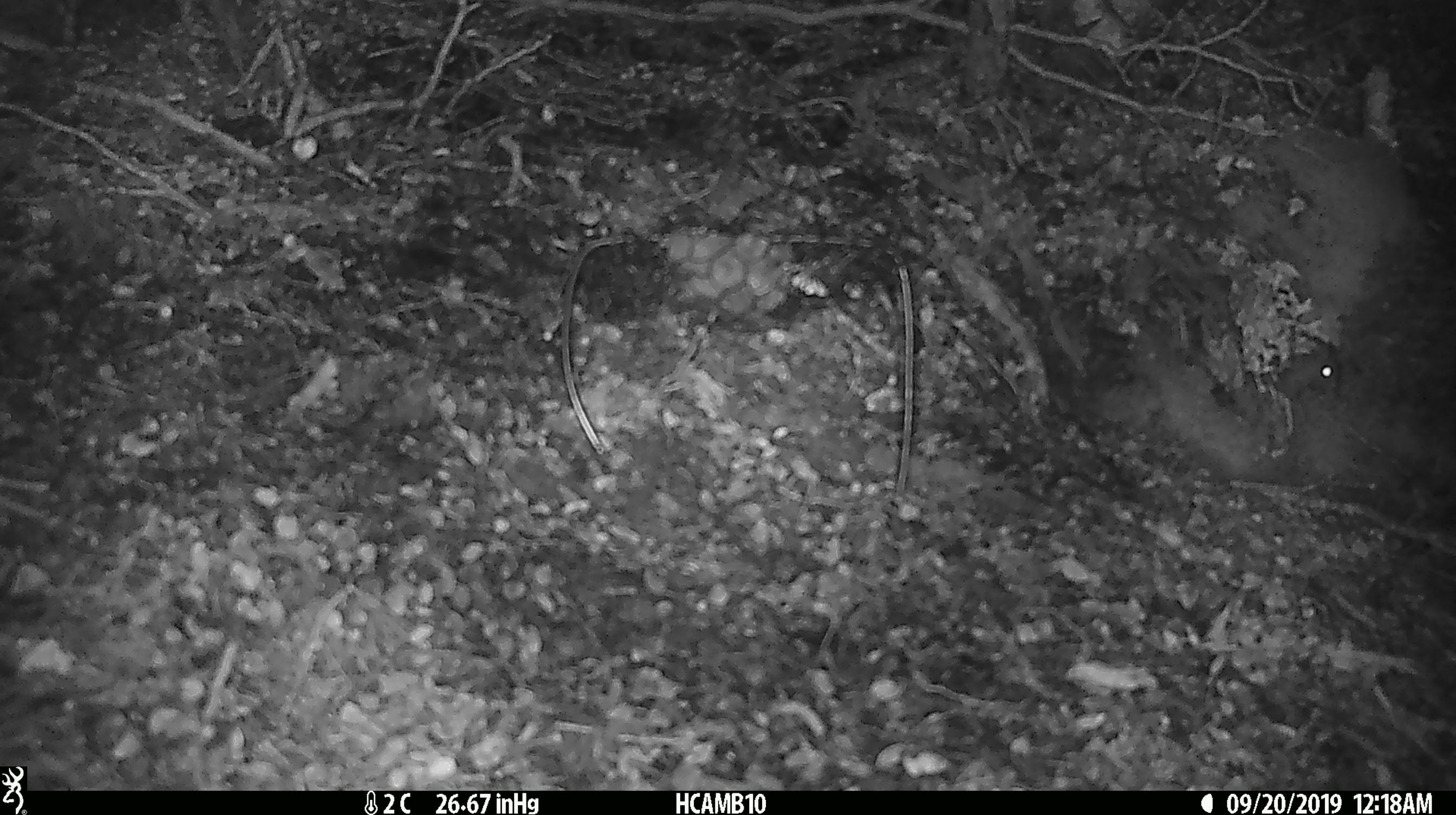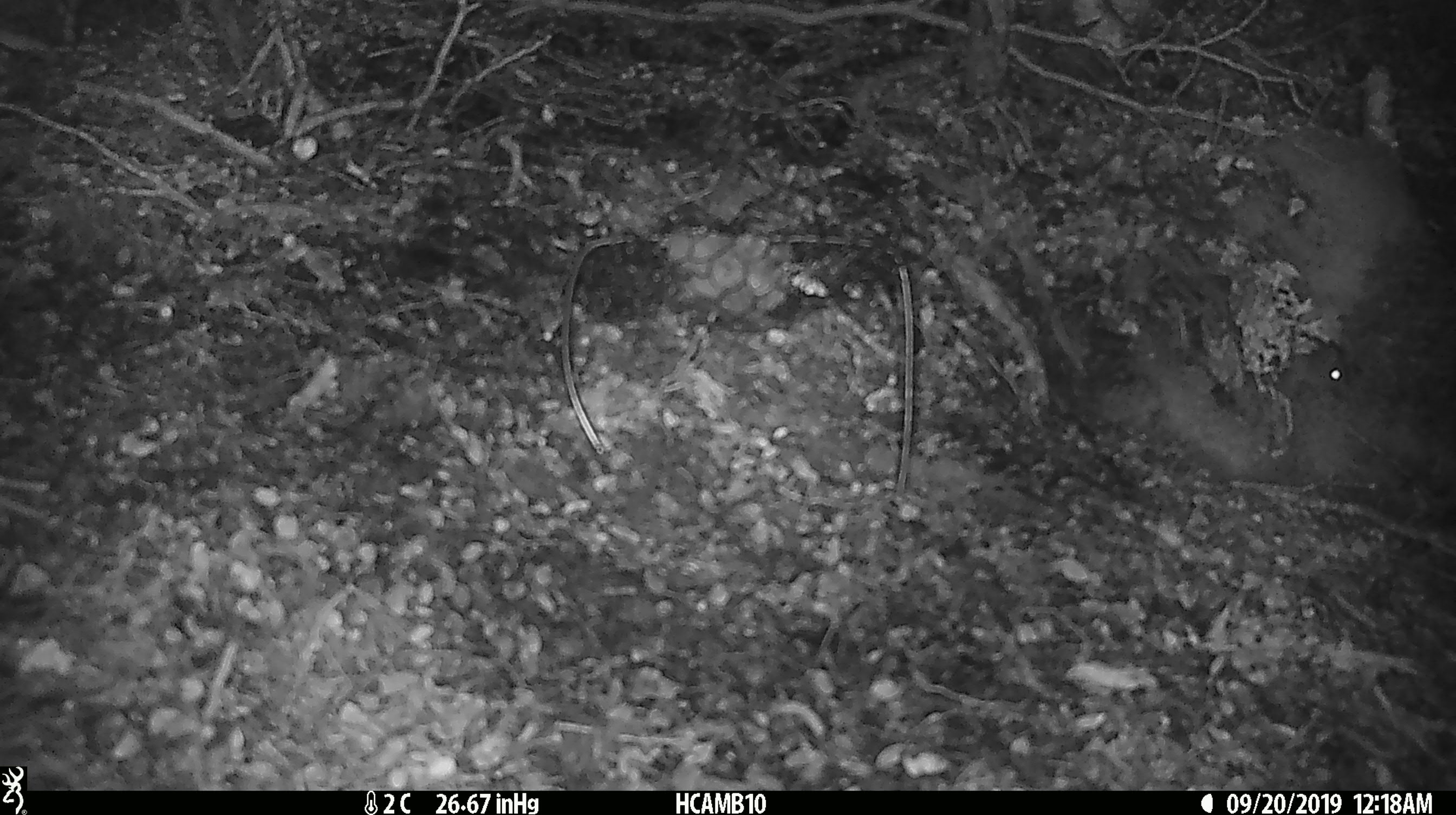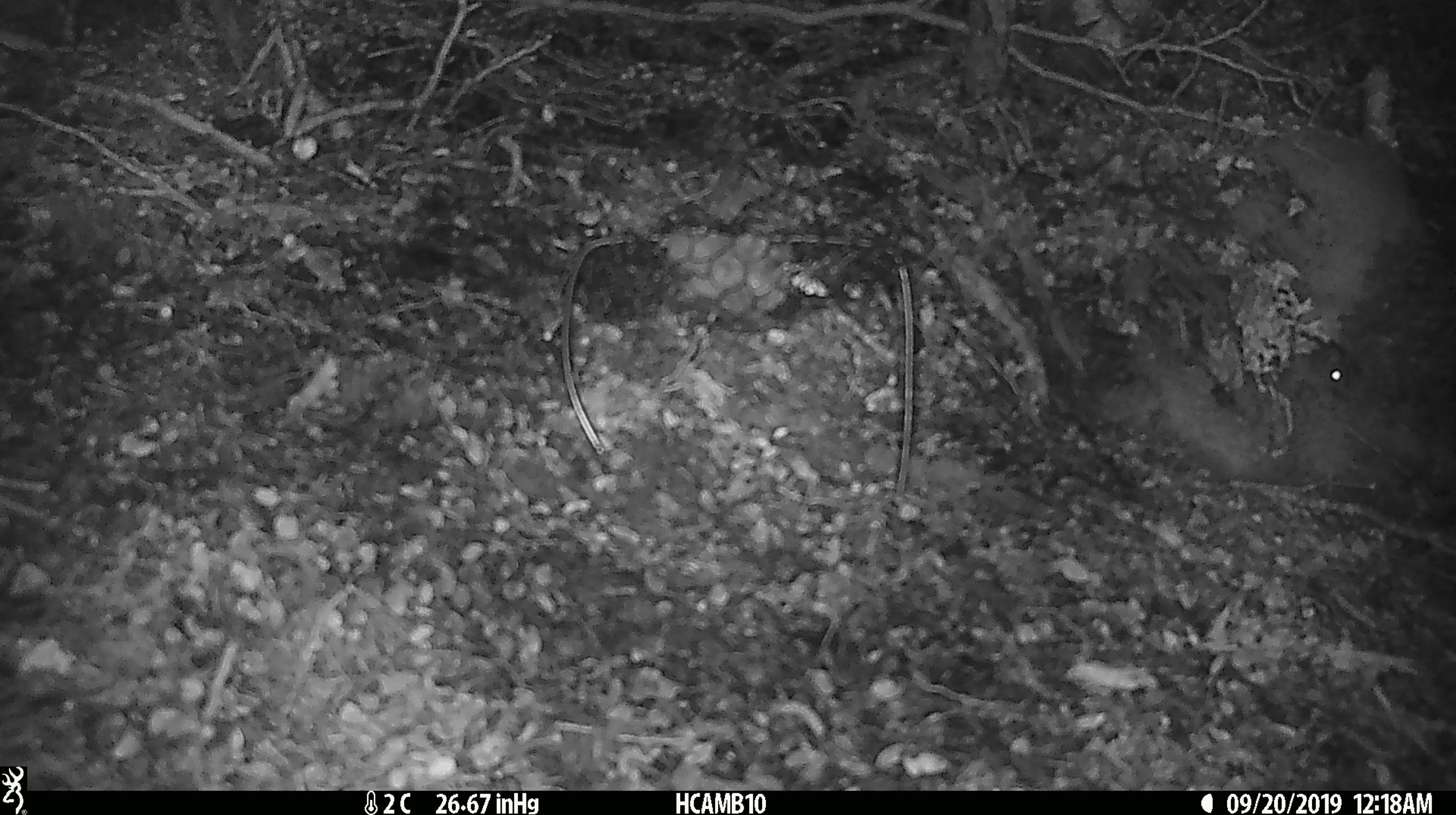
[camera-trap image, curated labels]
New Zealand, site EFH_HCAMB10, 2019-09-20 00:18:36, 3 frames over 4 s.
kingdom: Animalia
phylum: Chordata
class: Mammalia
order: Rodentia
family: Muridae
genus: Mus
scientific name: Mus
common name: mouse